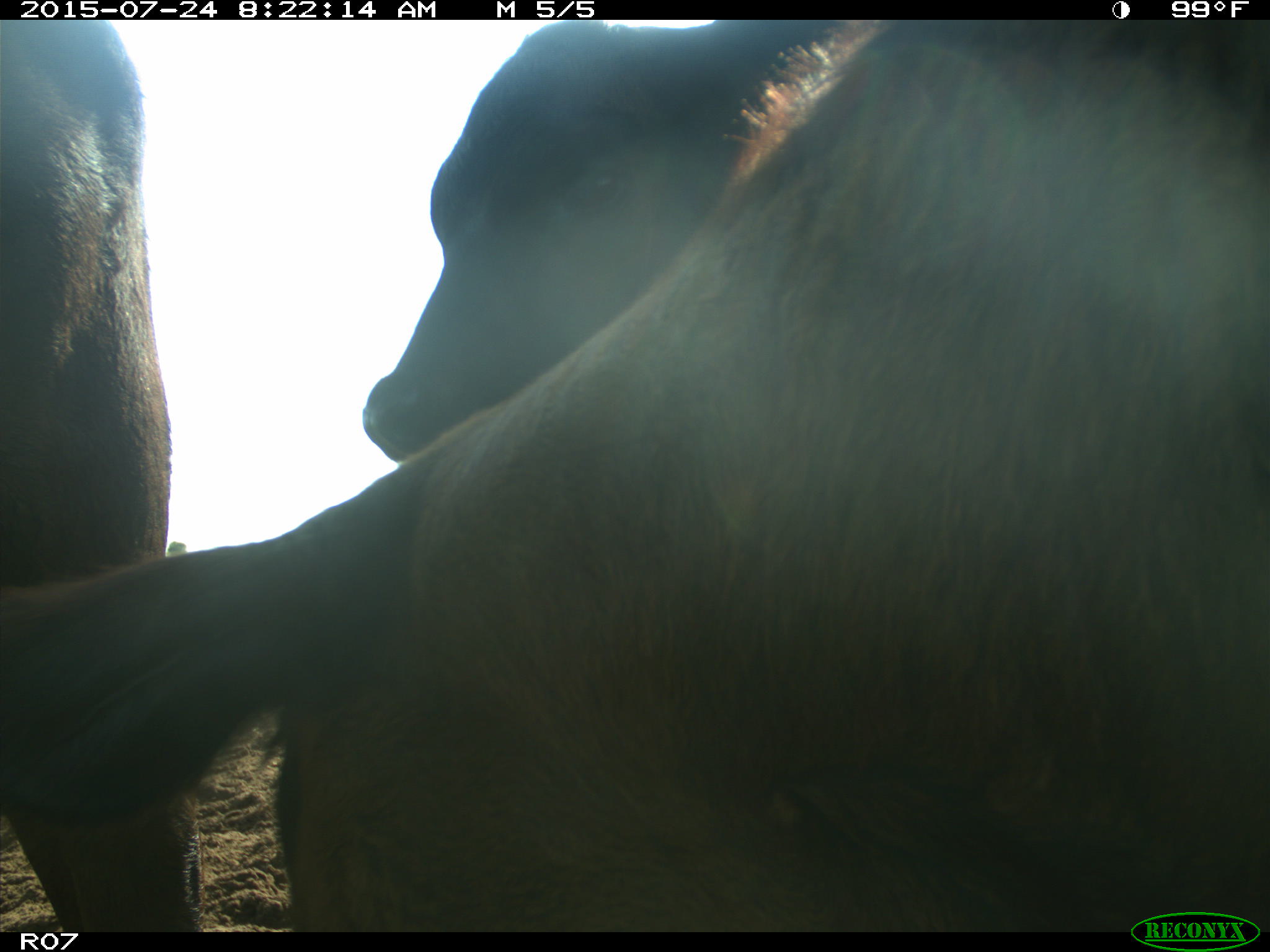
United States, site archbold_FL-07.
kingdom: Animalia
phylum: Chordata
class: Mammalia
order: Artiodactyla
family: Bovidae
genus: Bos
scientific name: Bos taurus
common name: domestic cow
Bos taurus (domestic cow).